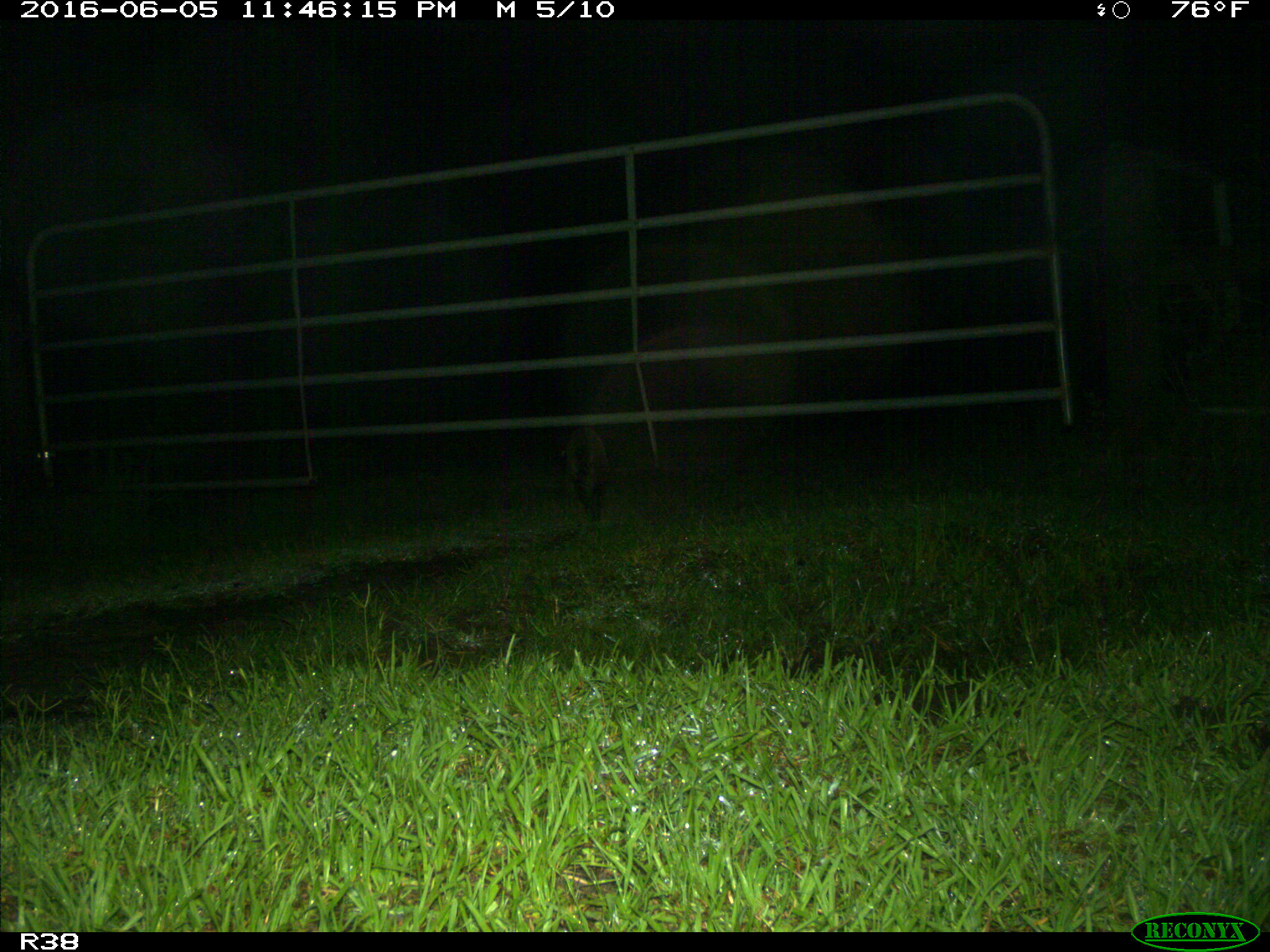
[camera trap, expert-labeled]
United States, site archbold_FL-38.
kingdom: Animalia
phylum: Chordata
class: Mammalia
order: Carnivora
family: Procyonidae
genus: Procyon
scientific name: Procyon lotor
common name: common raccoon